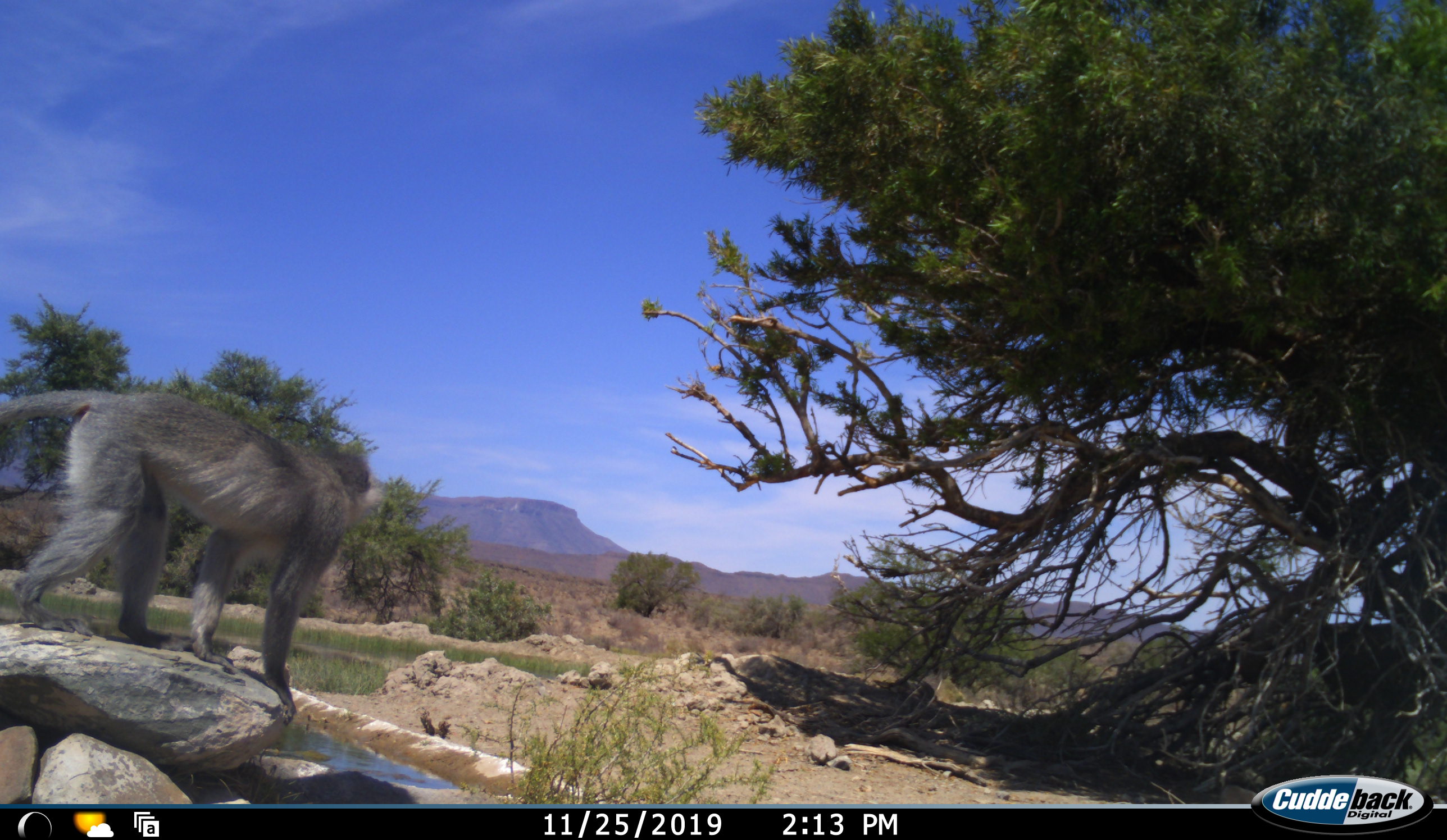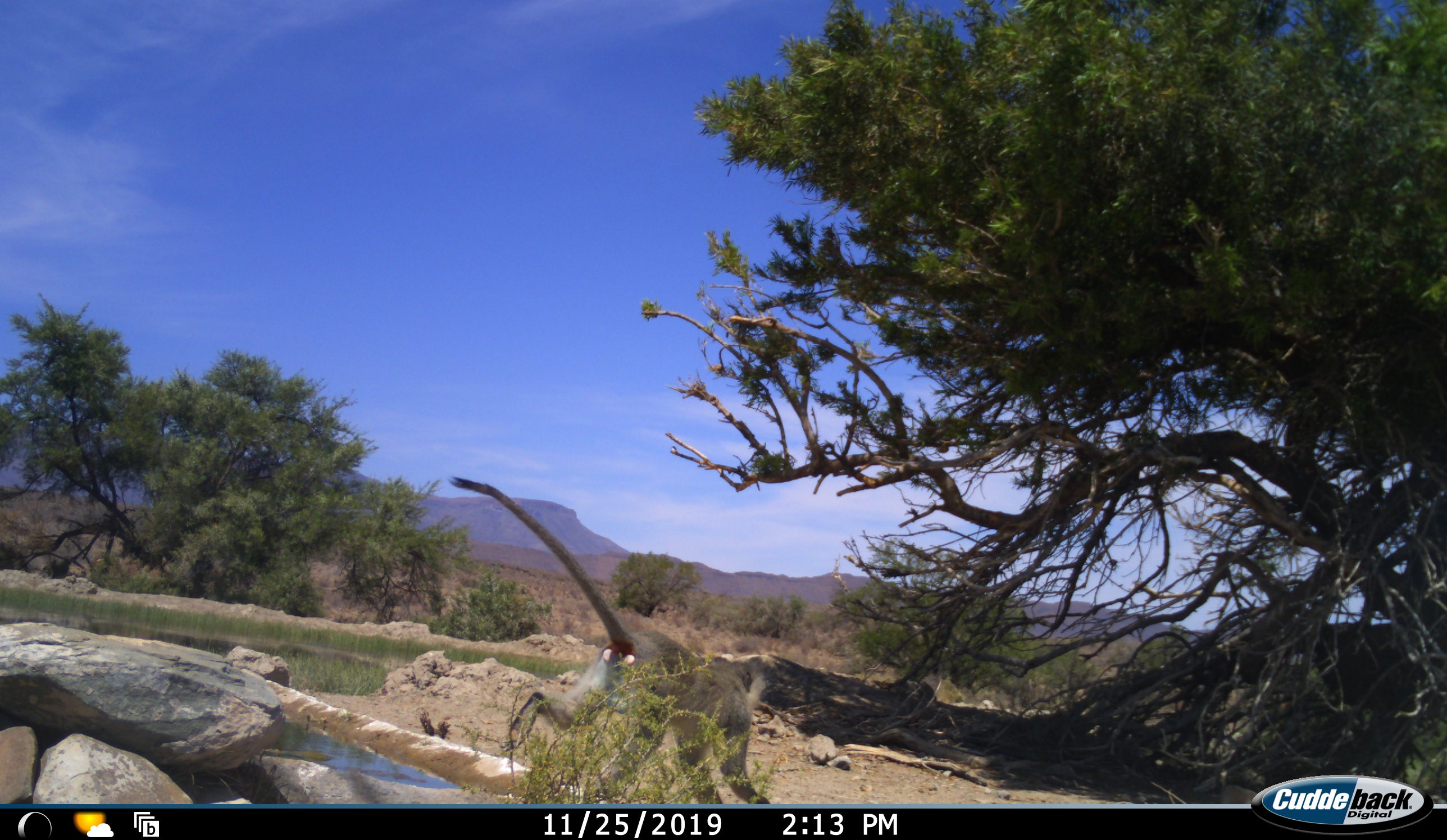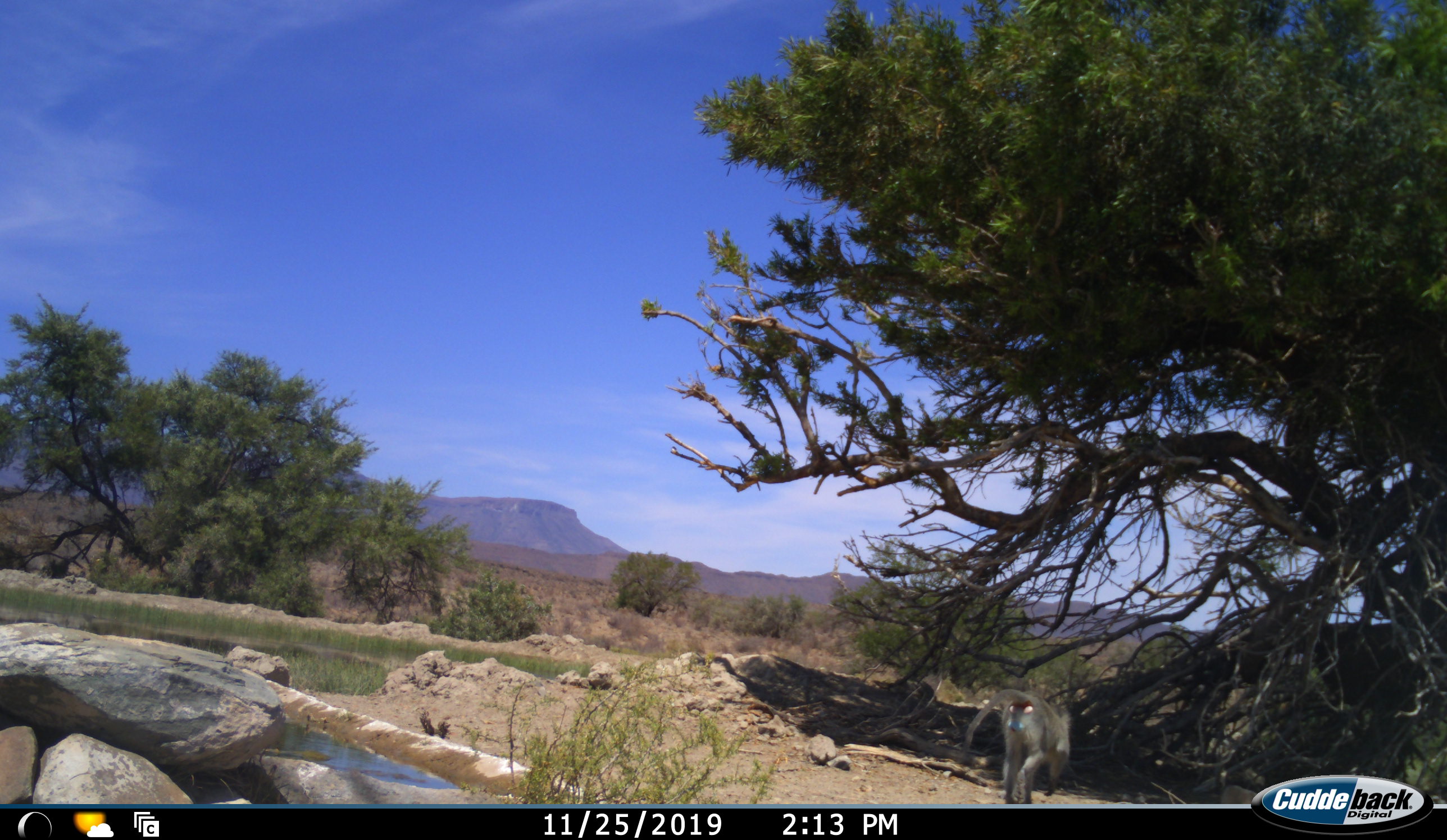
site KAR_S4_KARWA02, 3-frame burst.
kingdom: Animalia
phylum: Chordata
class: Mammalia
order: Primates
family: Cercopithecidae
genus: Chlorocebus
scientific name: Chlorocebus pygerythrus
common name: vervet monkey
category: monkeyvervet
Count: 1.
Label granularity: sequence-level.